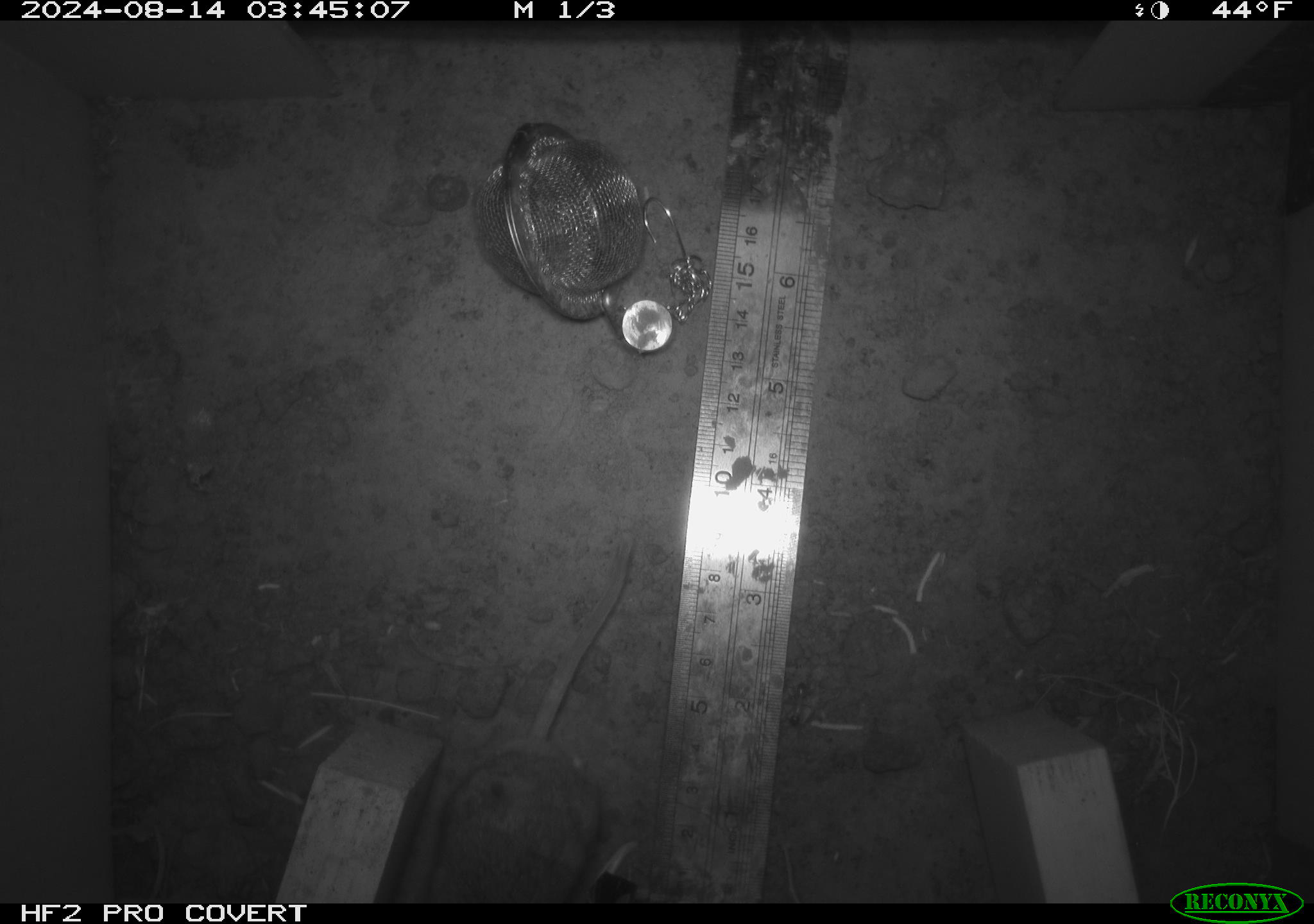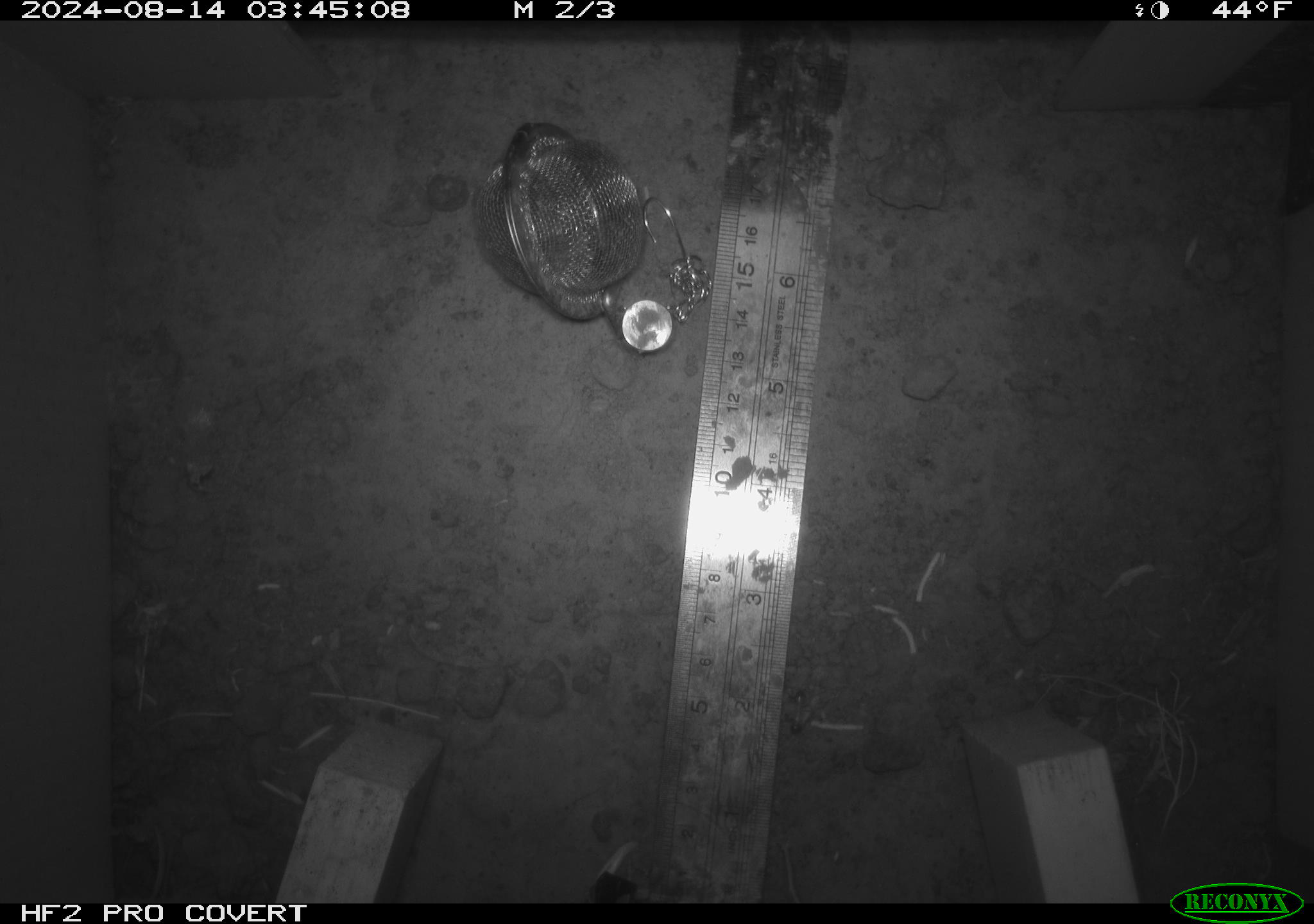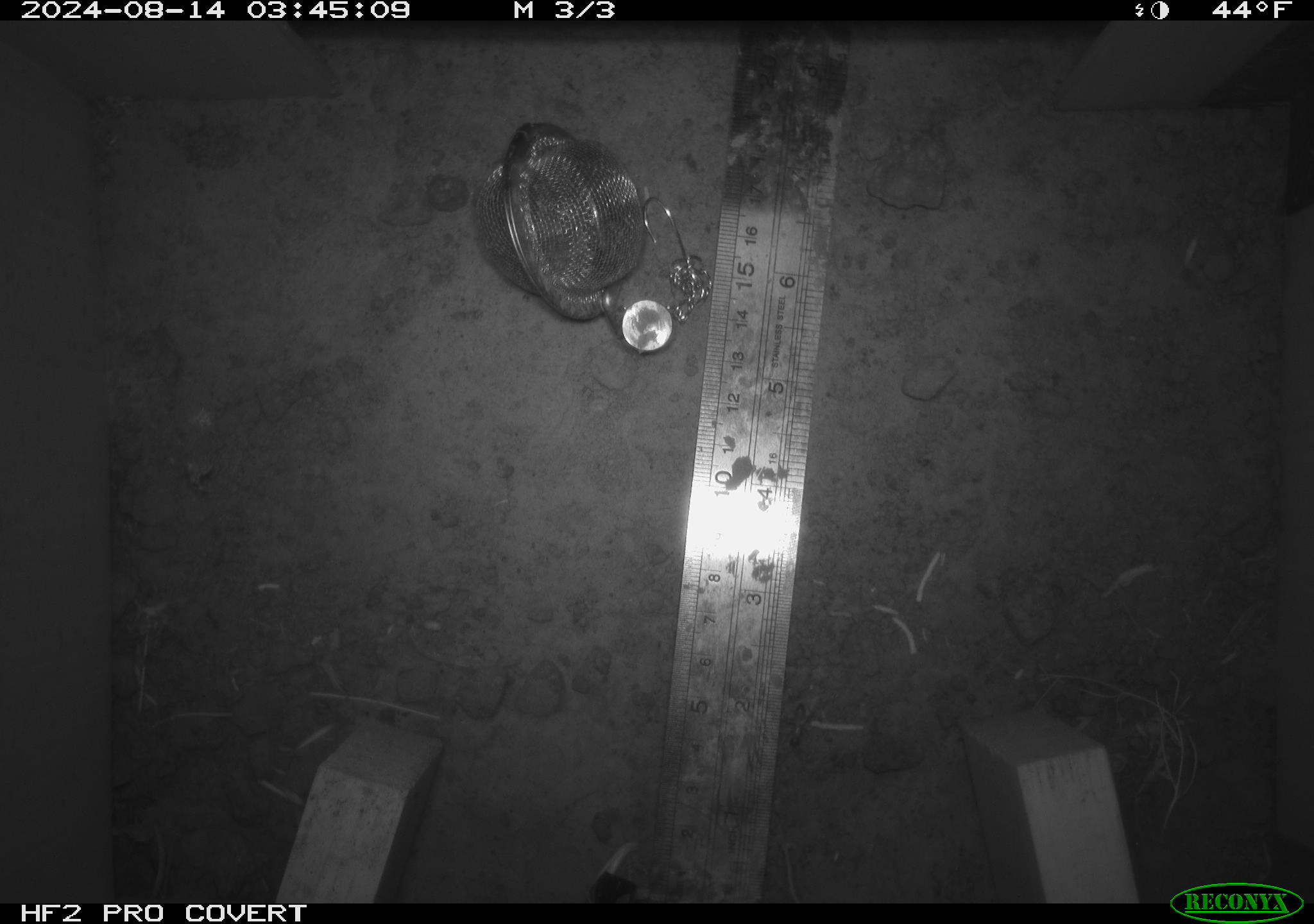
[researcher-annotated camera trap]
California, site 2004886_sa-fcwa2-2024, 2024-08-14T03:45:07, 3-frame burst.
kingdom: Animalia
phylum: Chordata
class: Mammalia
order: Rodentia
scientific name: Rodentia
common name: mouse species